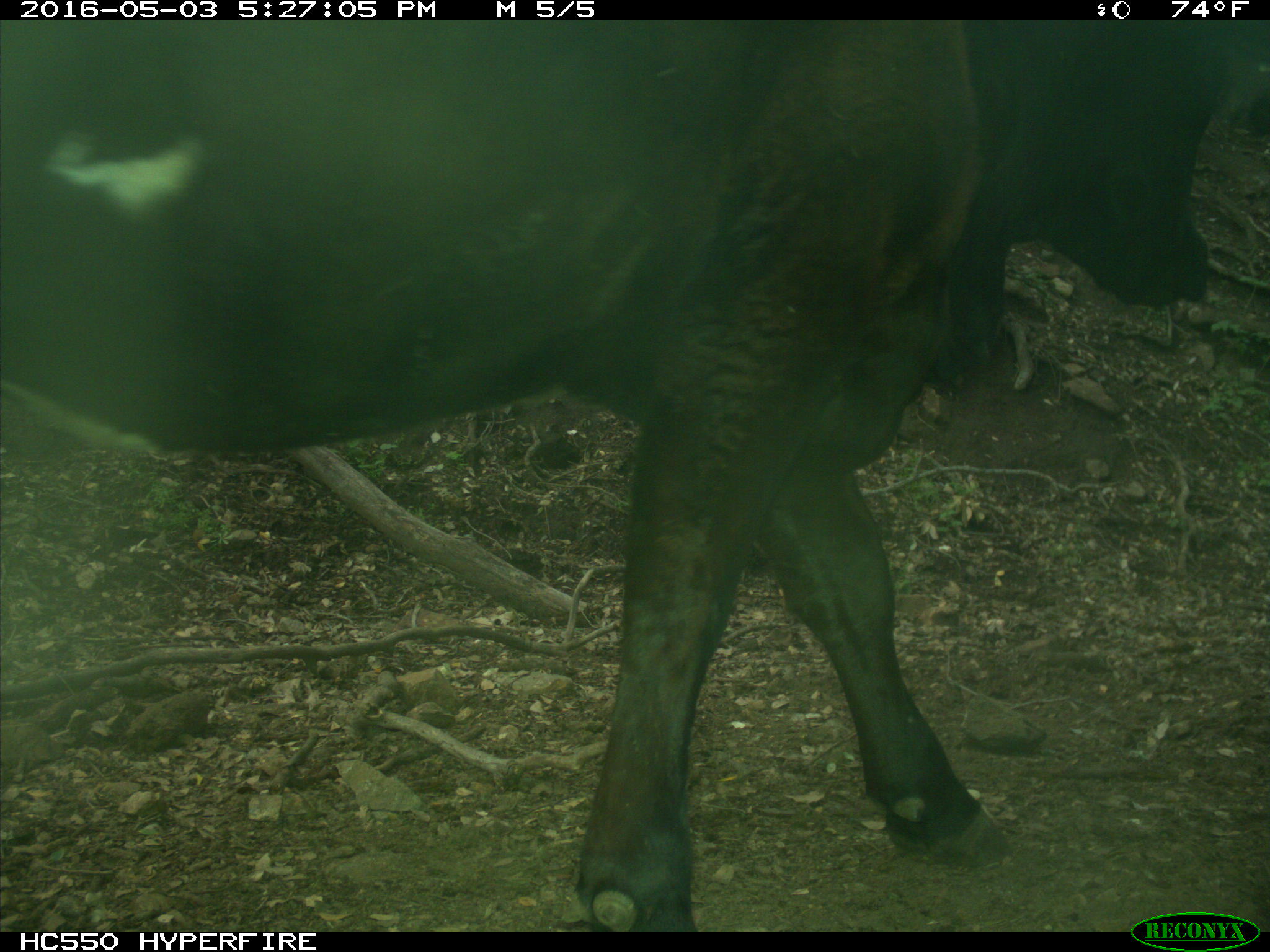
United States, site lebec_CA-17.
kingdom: Animalia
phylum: Chordata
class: Mammalia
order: Artiodactyla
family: Bovidae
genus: Bos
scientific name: Bos taurus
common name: domestic cow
Bos taurus (domestic cow).